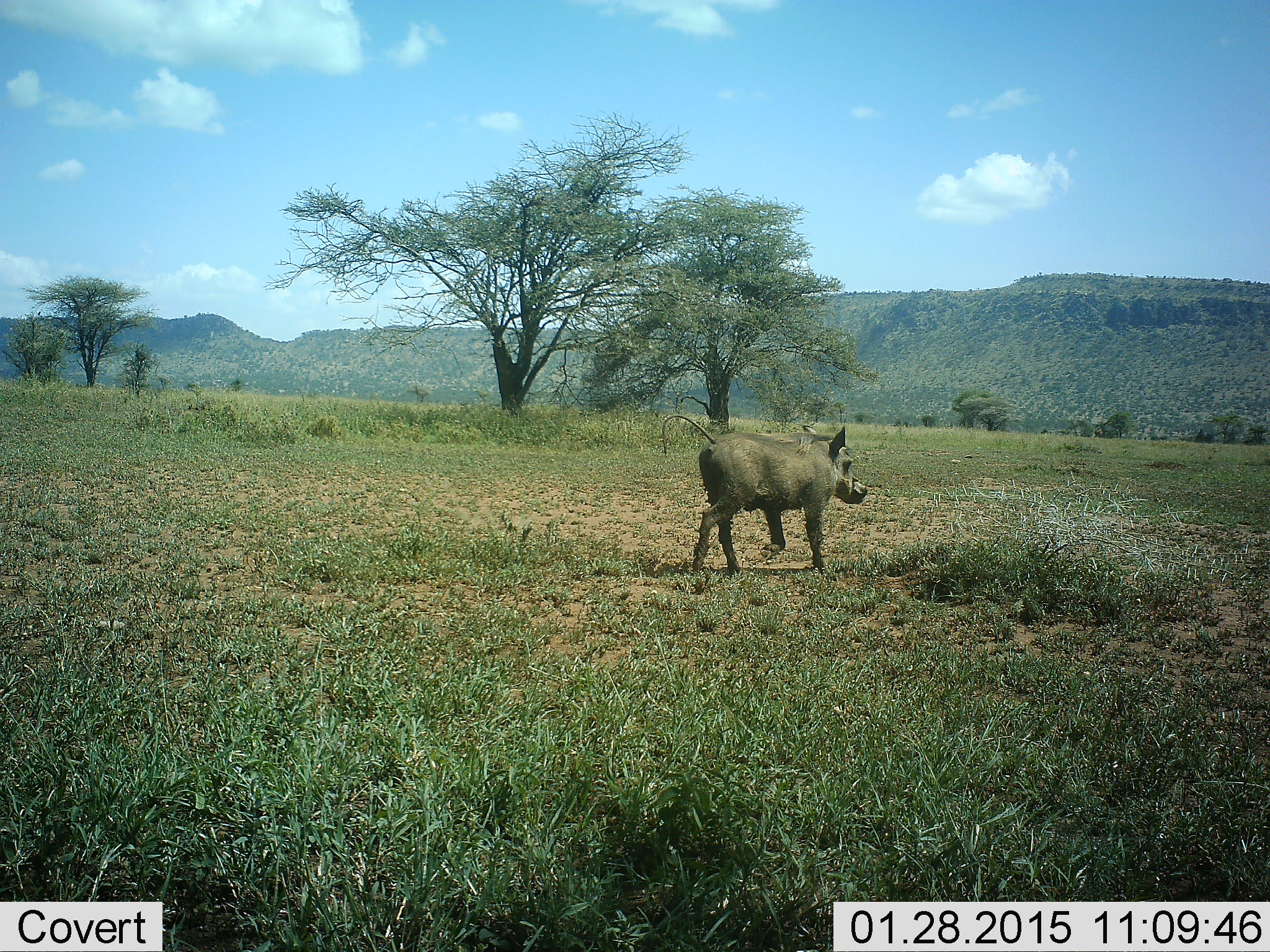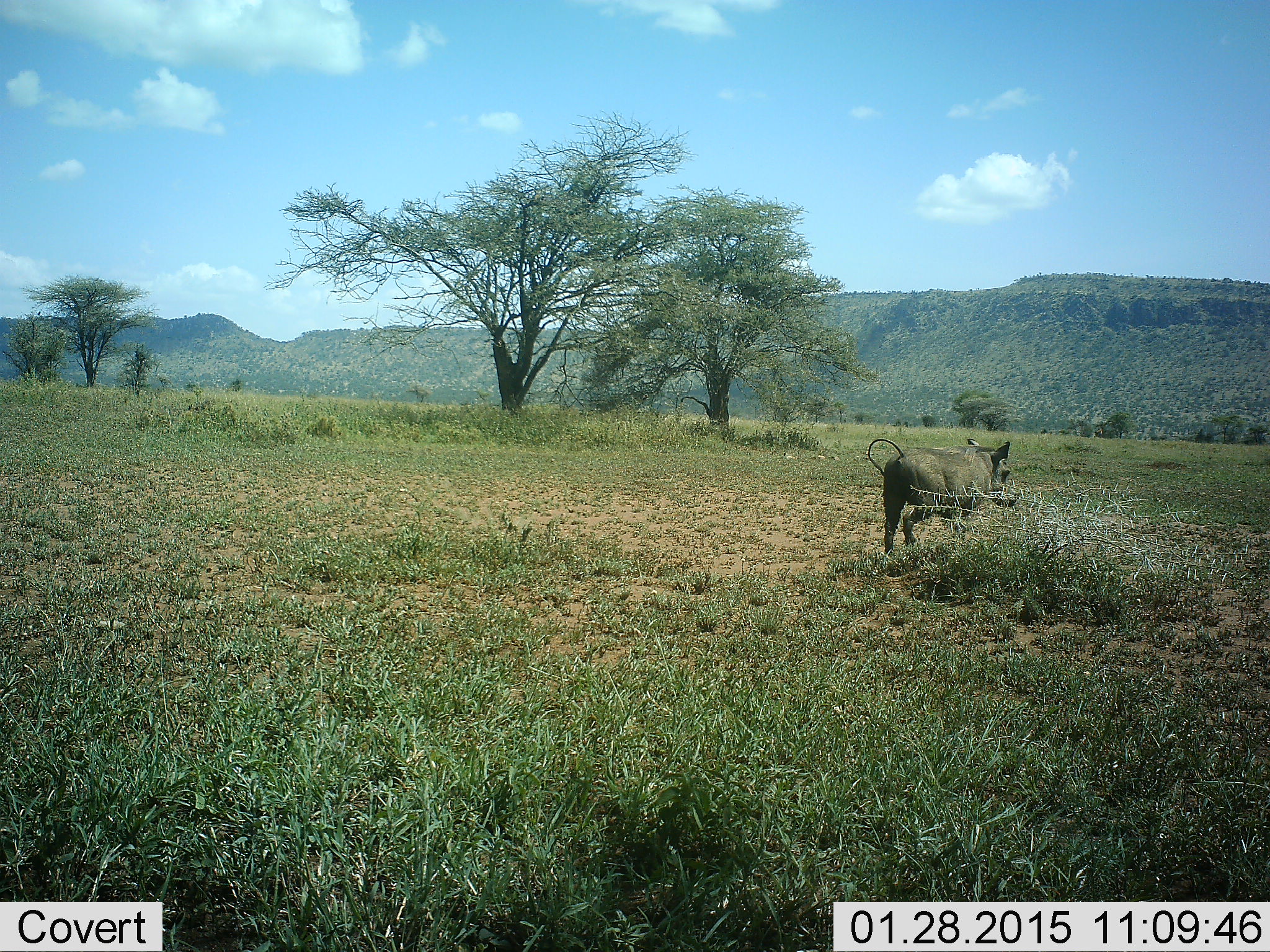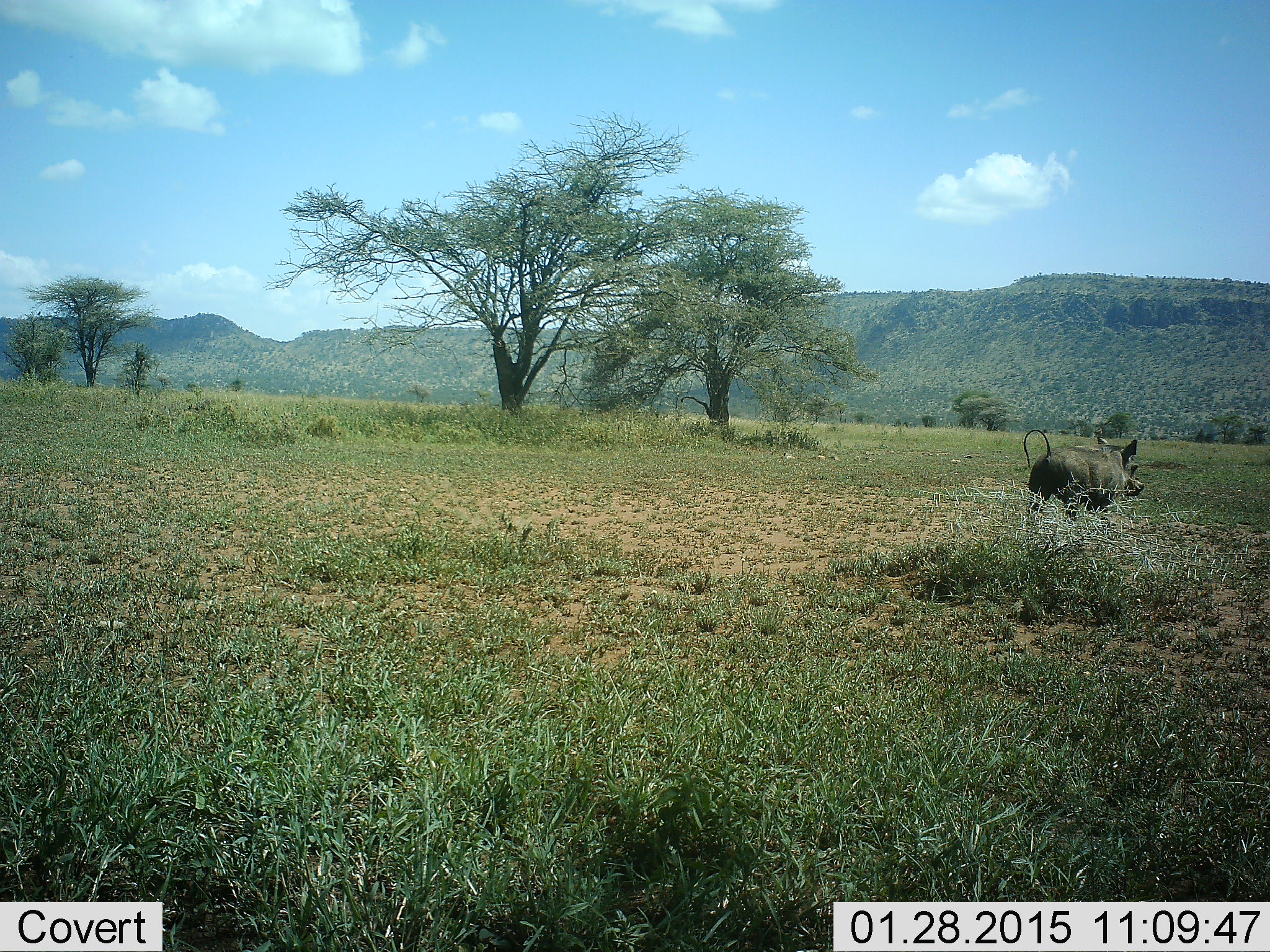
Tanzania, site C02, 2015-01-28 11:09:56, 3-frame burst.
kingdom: Animalia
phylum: Chordata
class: Mammalia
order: Artiodactyla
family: Suidae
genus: Phacochoerus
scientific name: Phacochoerus africanus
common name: warthog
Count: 1.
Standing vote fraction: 0%.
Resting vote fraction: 0%.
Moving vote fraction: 100%.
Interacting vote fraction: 0%.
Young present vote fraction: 10%.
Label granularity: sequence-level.